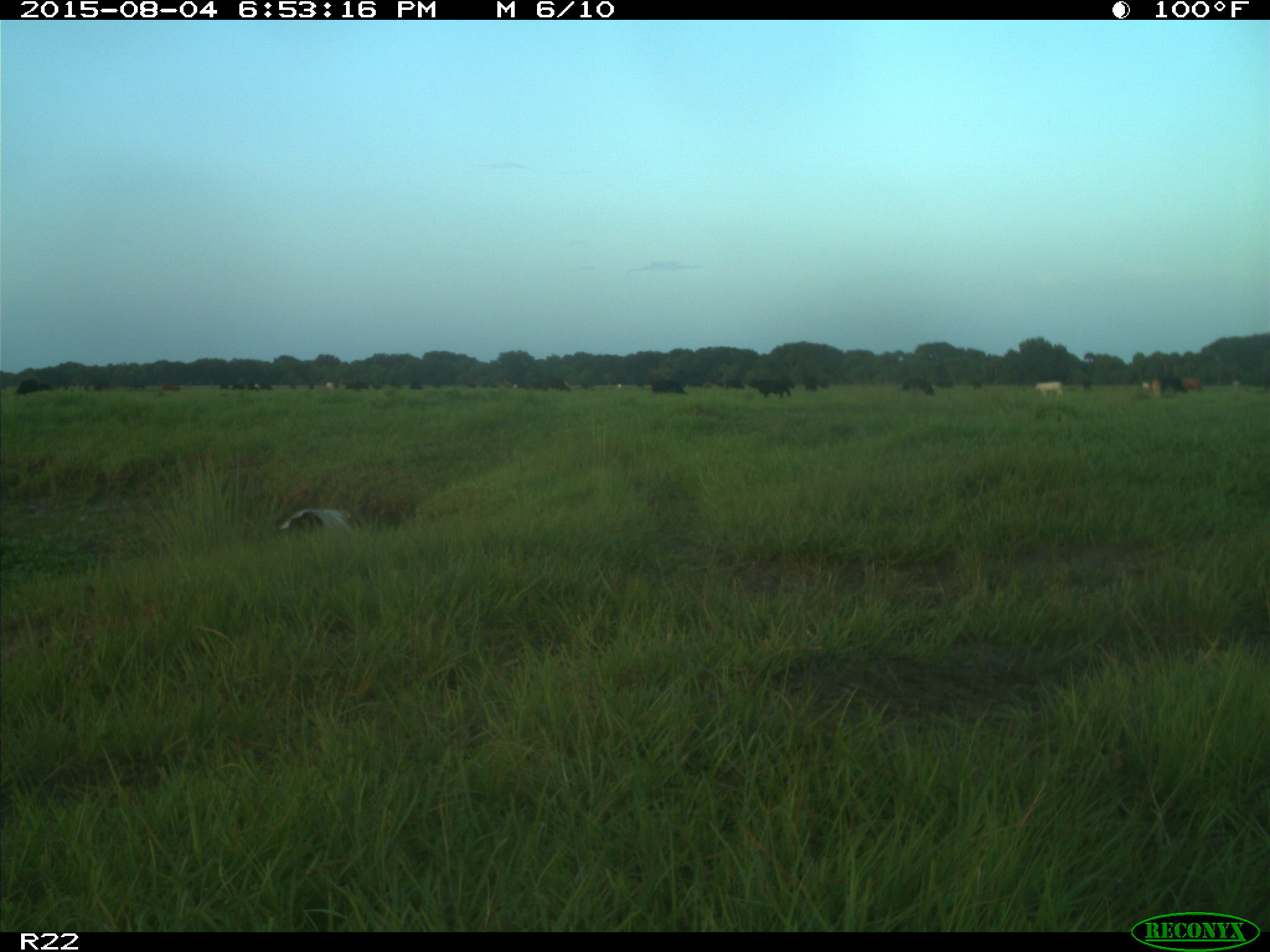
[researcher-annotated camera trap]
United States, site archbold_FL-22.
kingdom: Animalia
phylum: Chordata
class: Mammalia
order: Artiodactyla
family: Bovidae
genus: Bos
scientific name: Bos taurus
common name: domestic cow